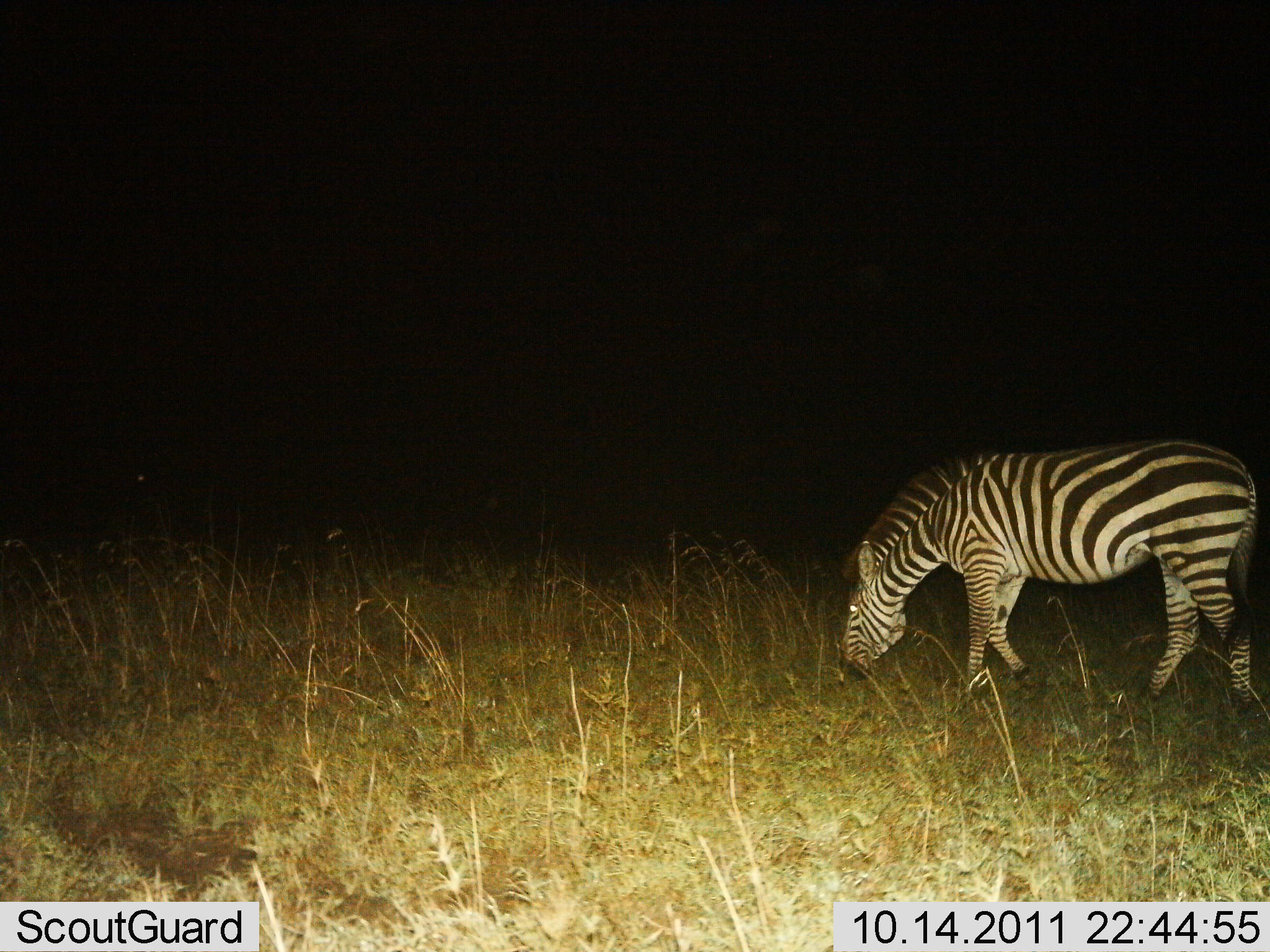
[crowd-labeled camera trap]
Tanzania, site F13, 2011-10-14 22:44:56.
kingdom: Animalia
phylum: Chordata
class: Mammalia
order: Perissodactyla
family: Equidae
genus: Equus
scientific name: Equus quagga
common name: plains zebra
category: zebra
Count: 1.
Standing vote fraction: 36%.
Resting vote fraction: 0%.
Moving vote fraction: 9%.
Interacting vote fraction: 0%.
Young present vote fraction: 0%.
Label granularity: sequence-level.